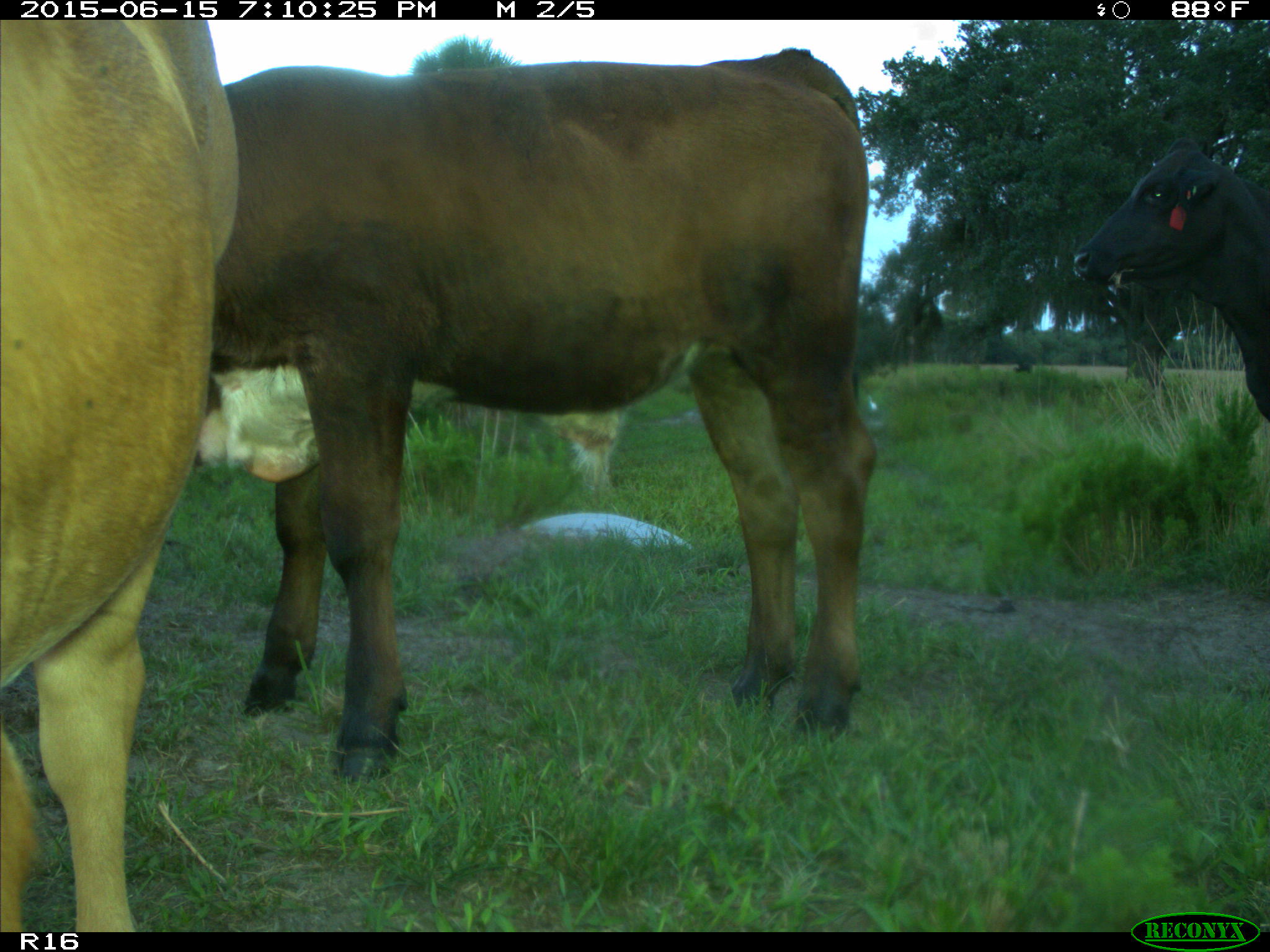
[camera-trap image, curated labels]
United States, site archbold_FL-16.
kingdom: Animalia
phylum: Chordata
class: Mammalia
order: Artiodactyla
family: Bovidae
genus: Bos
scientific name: Bos taurus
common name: domestic cow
Bos taurus (domestic cow).